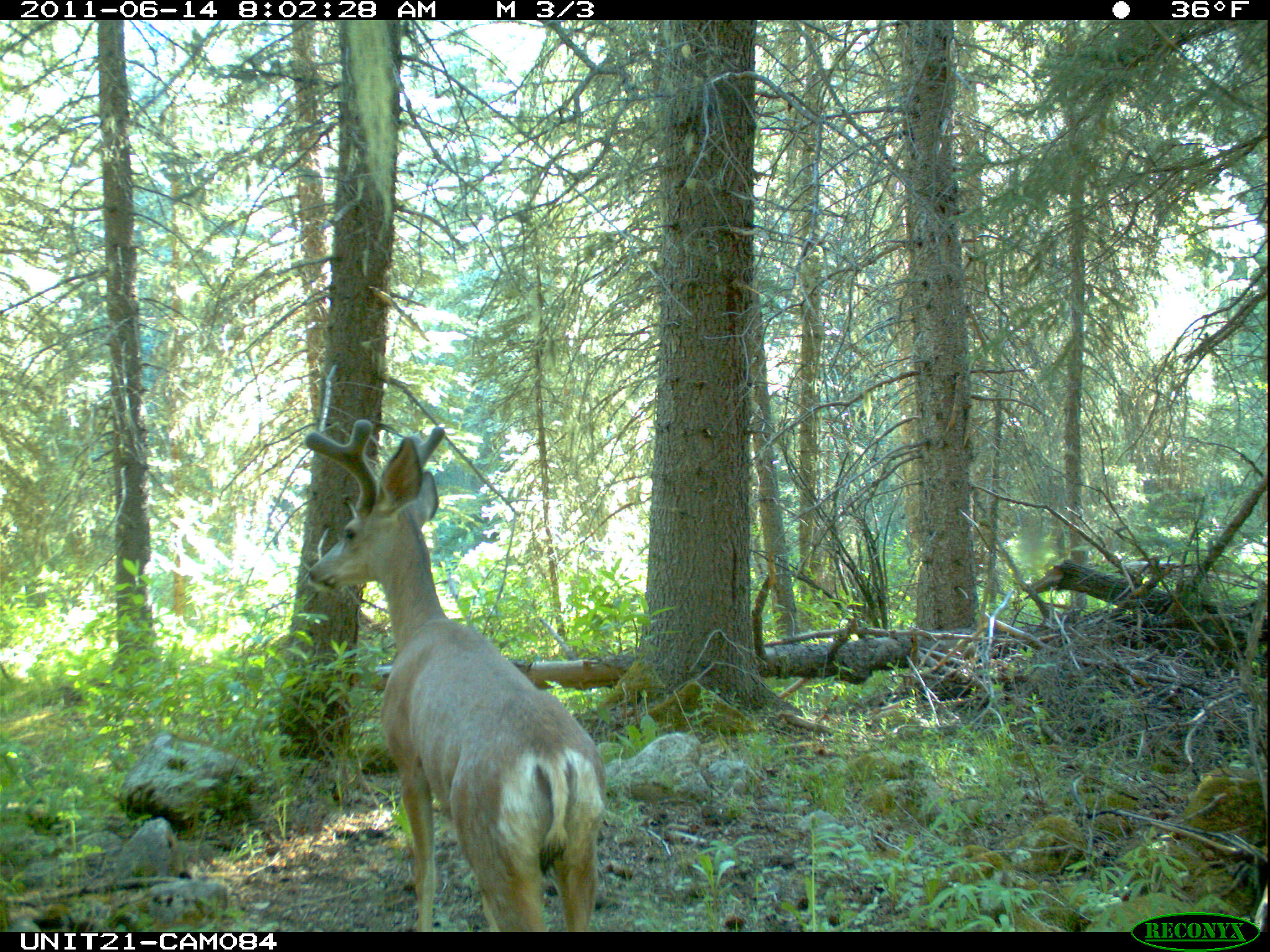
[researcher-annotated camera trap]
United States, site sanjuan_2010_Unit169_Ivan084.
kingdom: Animalia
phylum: Chordata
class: Mammalia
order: Artiodactyla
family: Cervidae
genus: Odocoileus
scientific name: Odocoileus hemionus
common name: mule deer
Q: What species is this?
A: Odocoileus hemionus (mule deer).